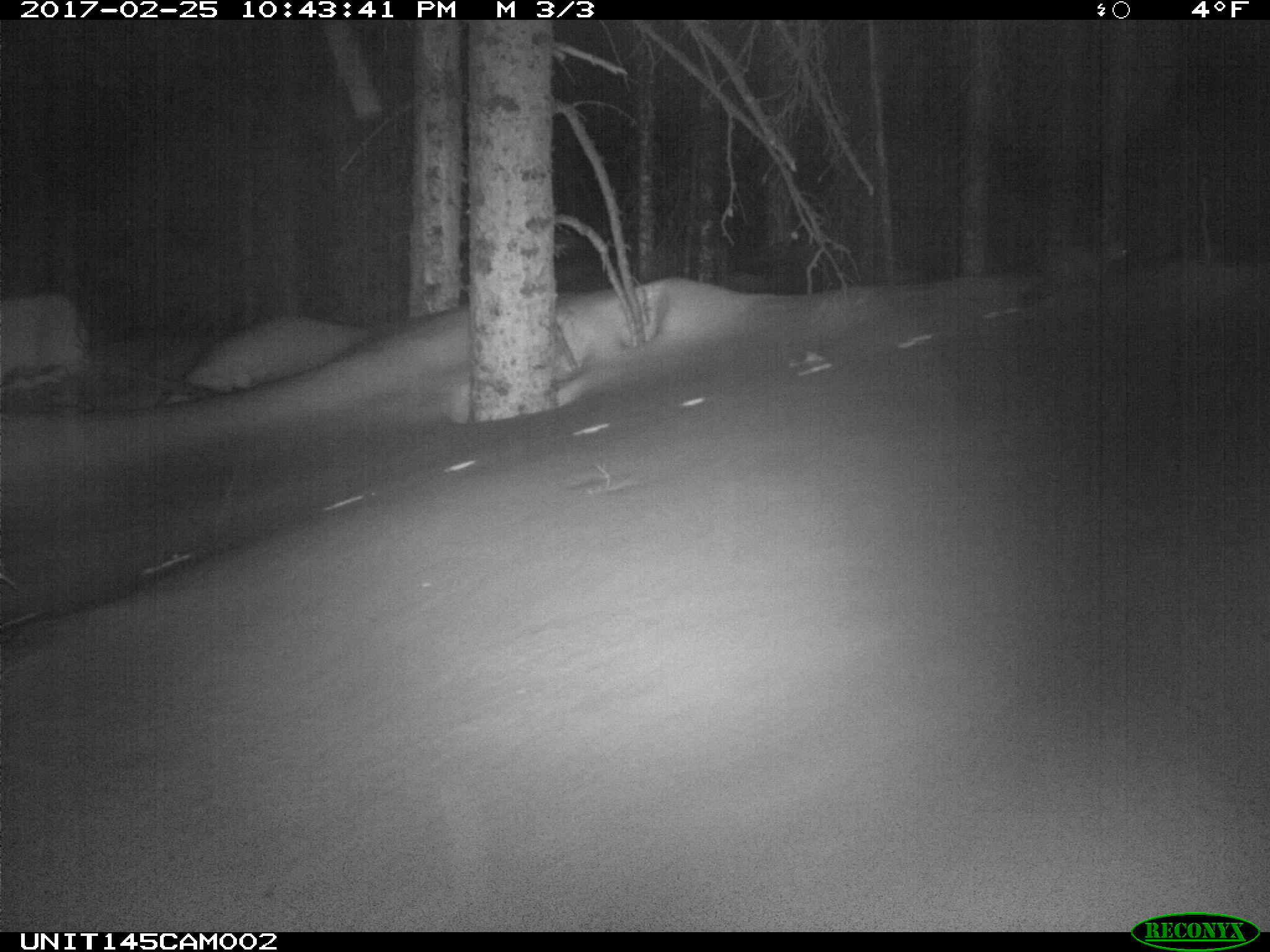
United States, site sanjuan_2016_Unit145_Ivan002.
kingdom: Animalia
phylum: Chordata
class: Mammalia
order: Carnivora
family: Mustelidae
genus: Martes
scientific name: Martes americana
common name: american marten